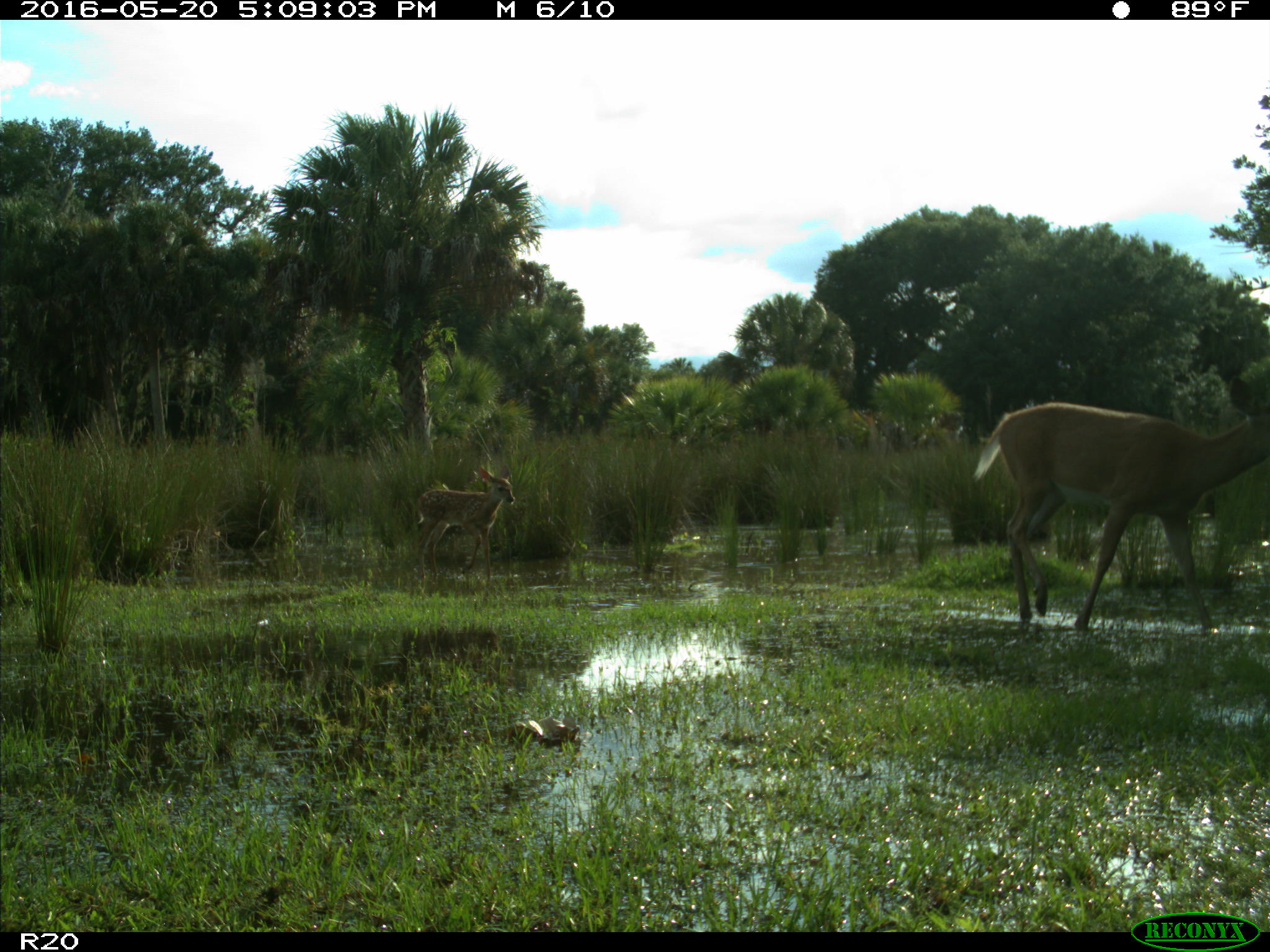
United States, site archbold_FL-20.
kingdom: Animalia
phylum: Chordata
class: Mammalia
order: Artiodactyla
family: Cervidae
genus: Odocoileus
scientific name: Odocoileus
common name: deer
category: unidentified deer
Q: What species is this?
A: Unidentified deer (deer) (Odocoileus).